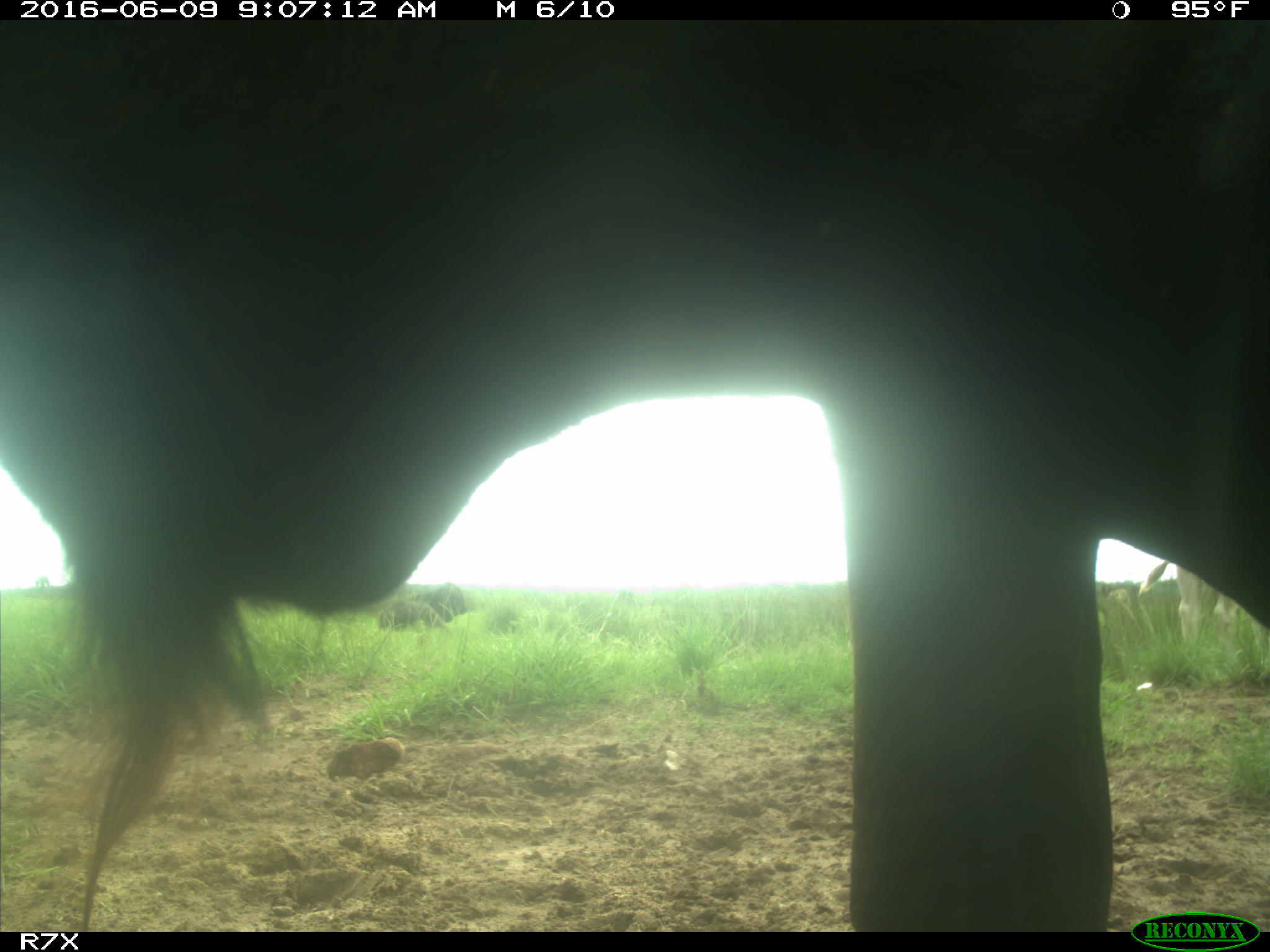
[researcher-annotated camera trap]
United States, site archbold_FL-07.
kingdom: Animalia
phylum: Chordata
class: Mammalia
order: Artiodactyla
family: Bovidae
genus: Bos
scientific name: Bos taurus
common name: domestic cow